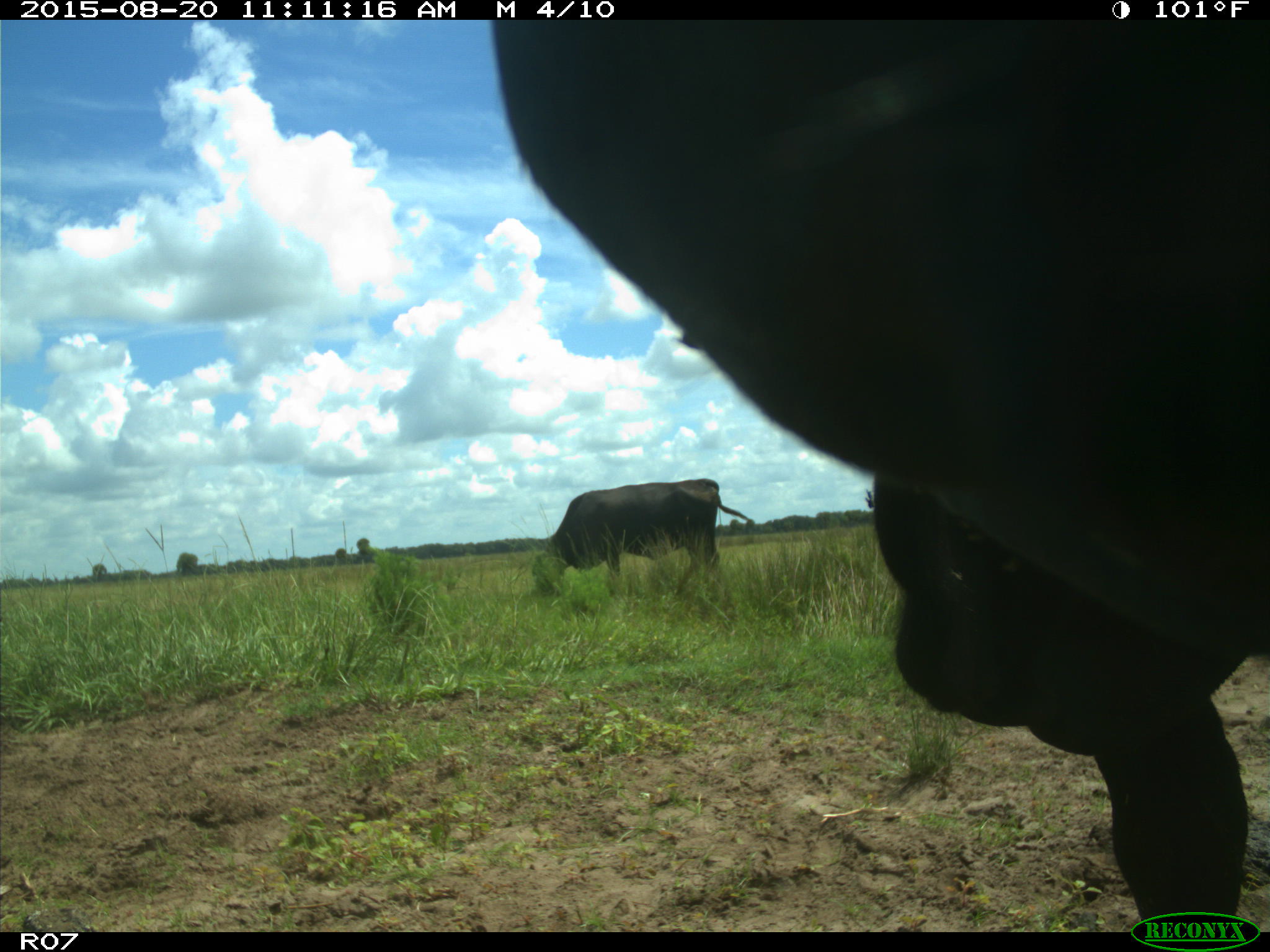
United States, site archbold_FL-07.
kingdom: Animalia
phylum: Chordata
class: Mammalia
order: Artiodactyla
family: Bovidae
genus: Bos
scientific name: Bos taurus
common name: domestic cow